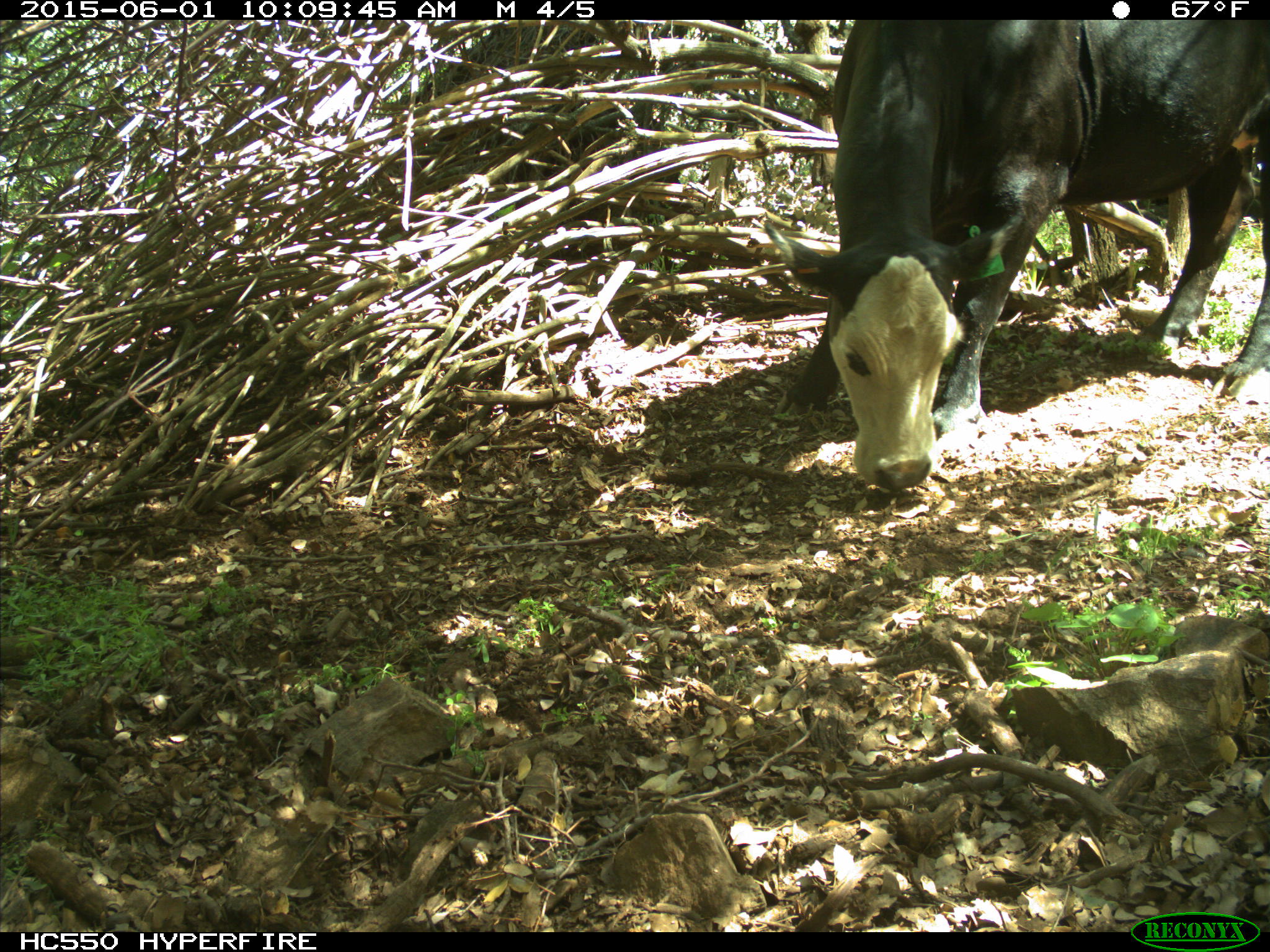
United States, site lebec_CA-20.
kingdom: Animalia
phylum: Chordata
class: Mammalia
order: Artiodactyla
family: Bovidae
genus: Bos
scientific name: Bos taurus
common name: domestic cow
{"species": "Bos taurus (domestic cow)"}